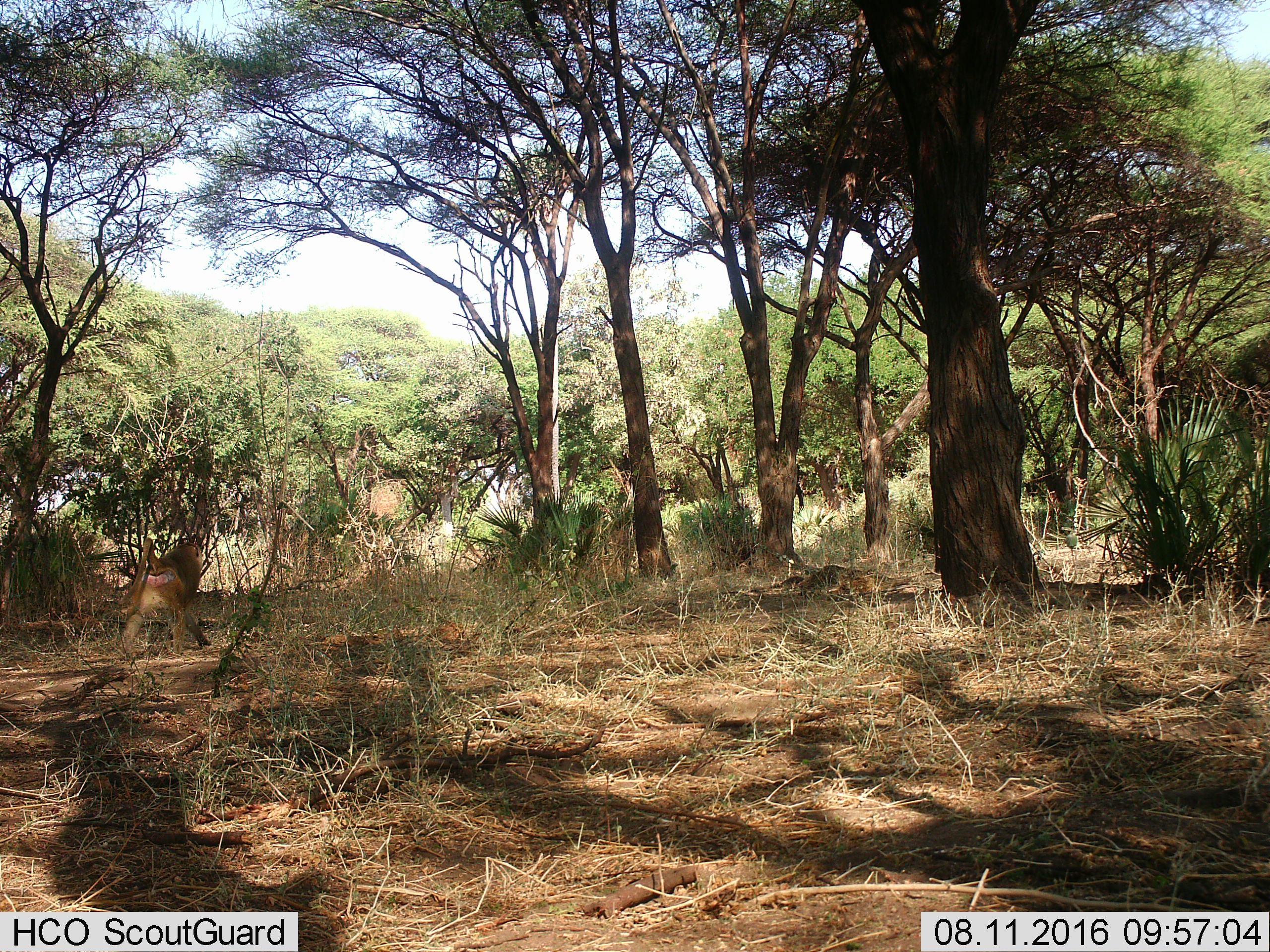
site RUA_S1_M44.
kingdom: Animalia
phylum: Chordata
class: Mammalia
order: Primates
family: Cercopithecidae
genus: Papio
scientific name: Papio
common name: baboon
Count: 1.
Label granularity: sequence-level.